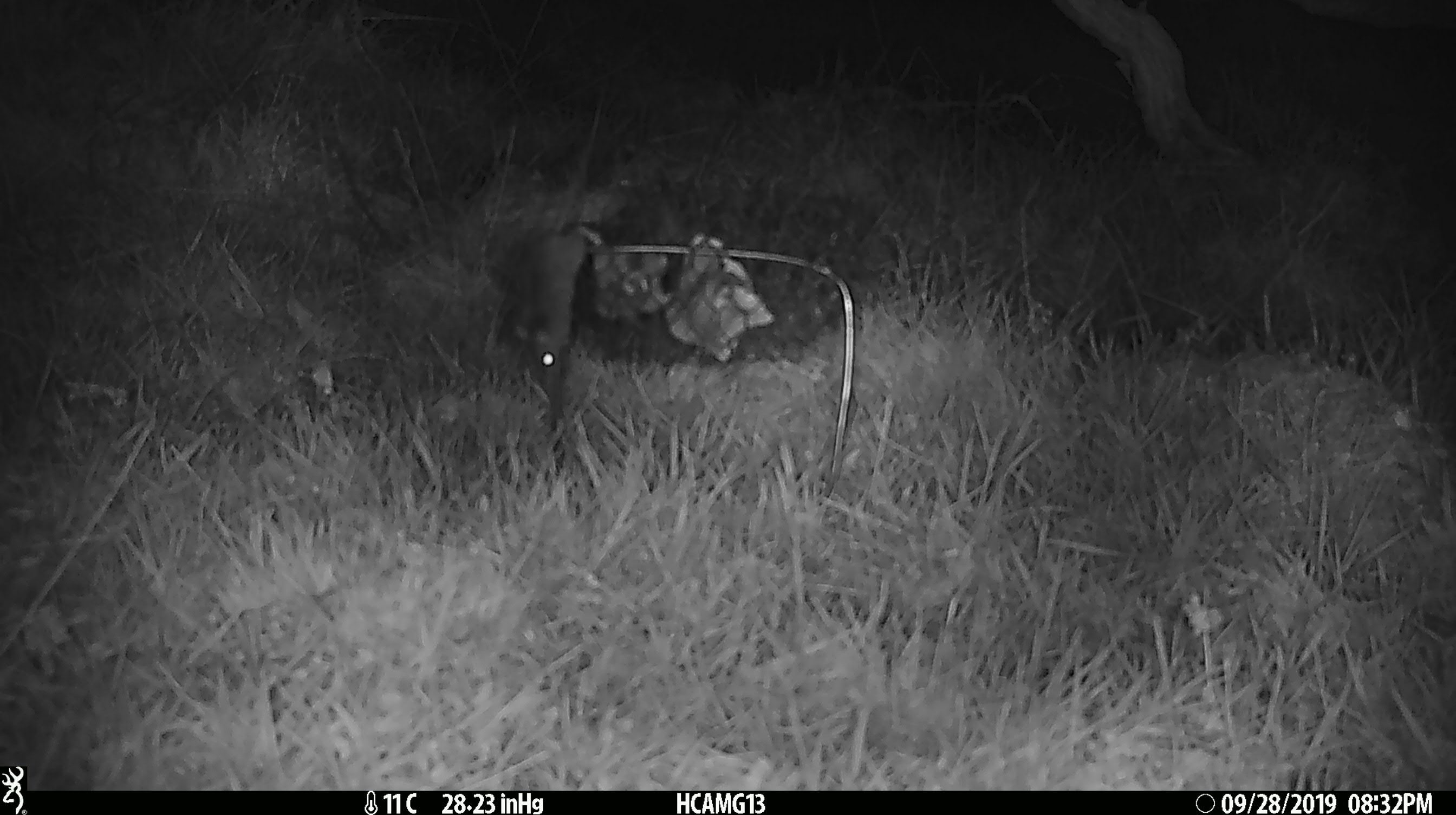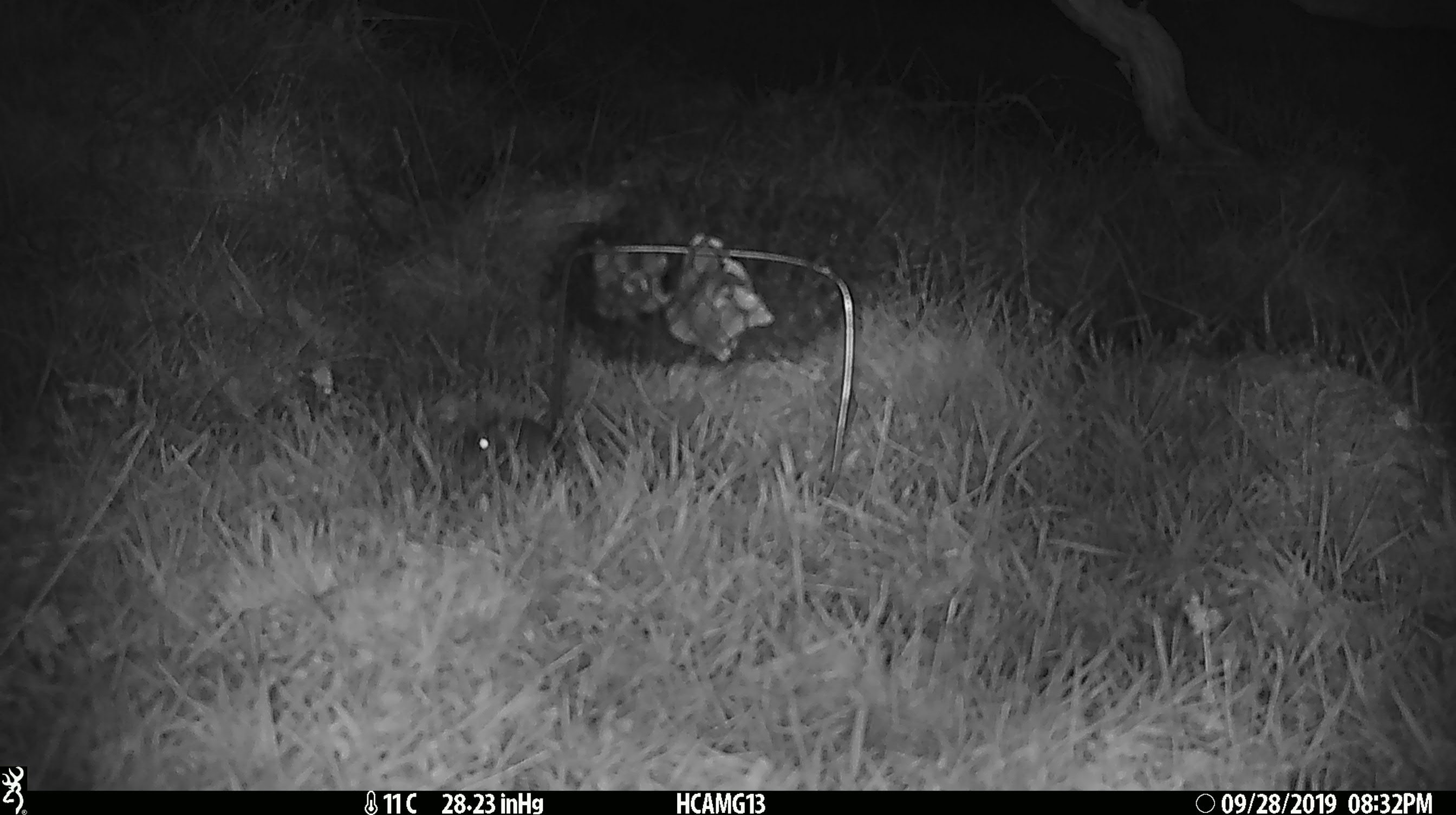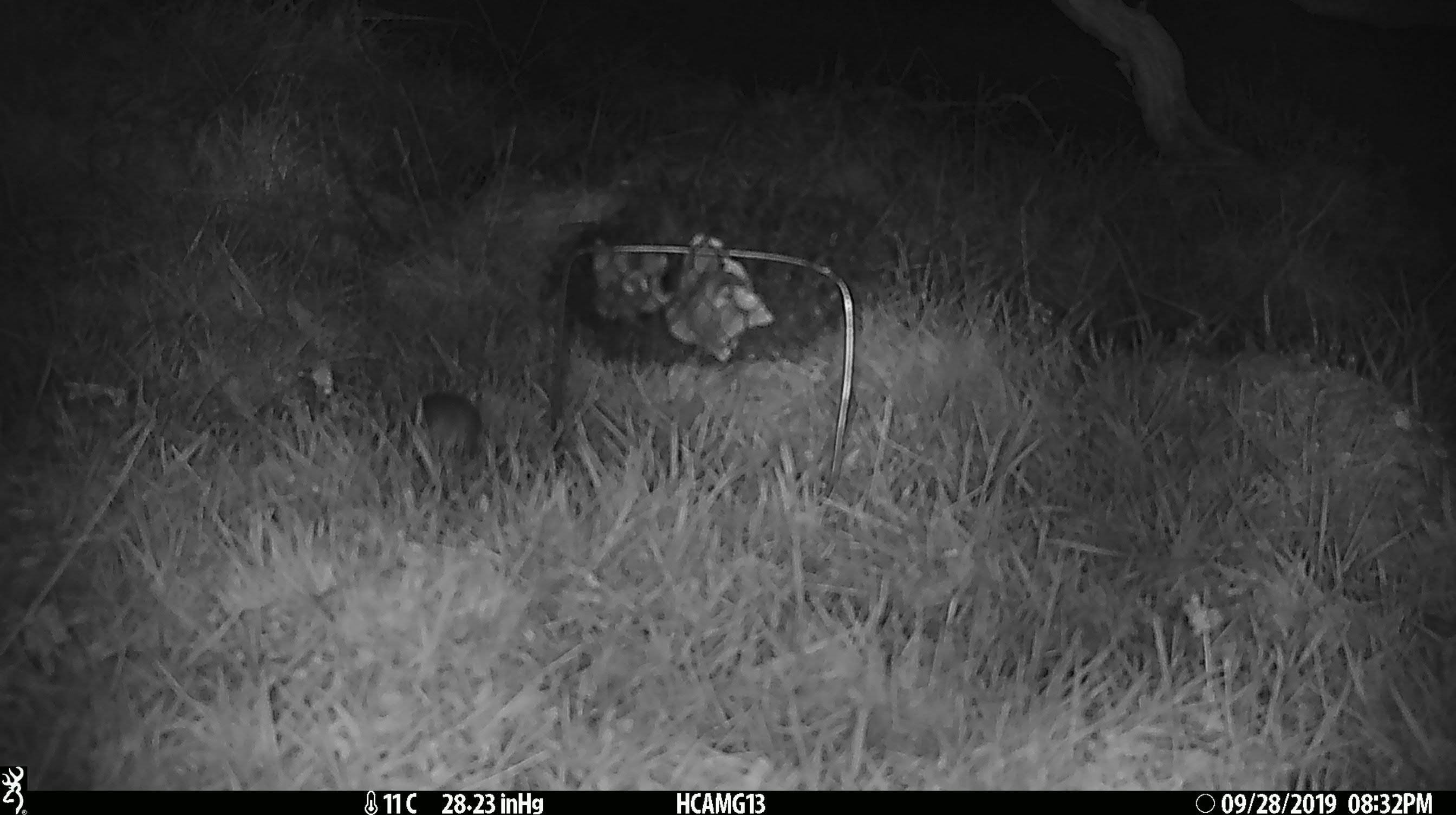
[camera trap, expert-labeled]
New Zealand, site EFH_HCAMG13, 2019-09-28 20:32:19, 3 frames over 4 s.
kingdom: Animalia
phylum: Chordata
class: Mammalia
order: Rodentia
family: Muridae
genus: Mus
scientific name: Mus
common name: mouse